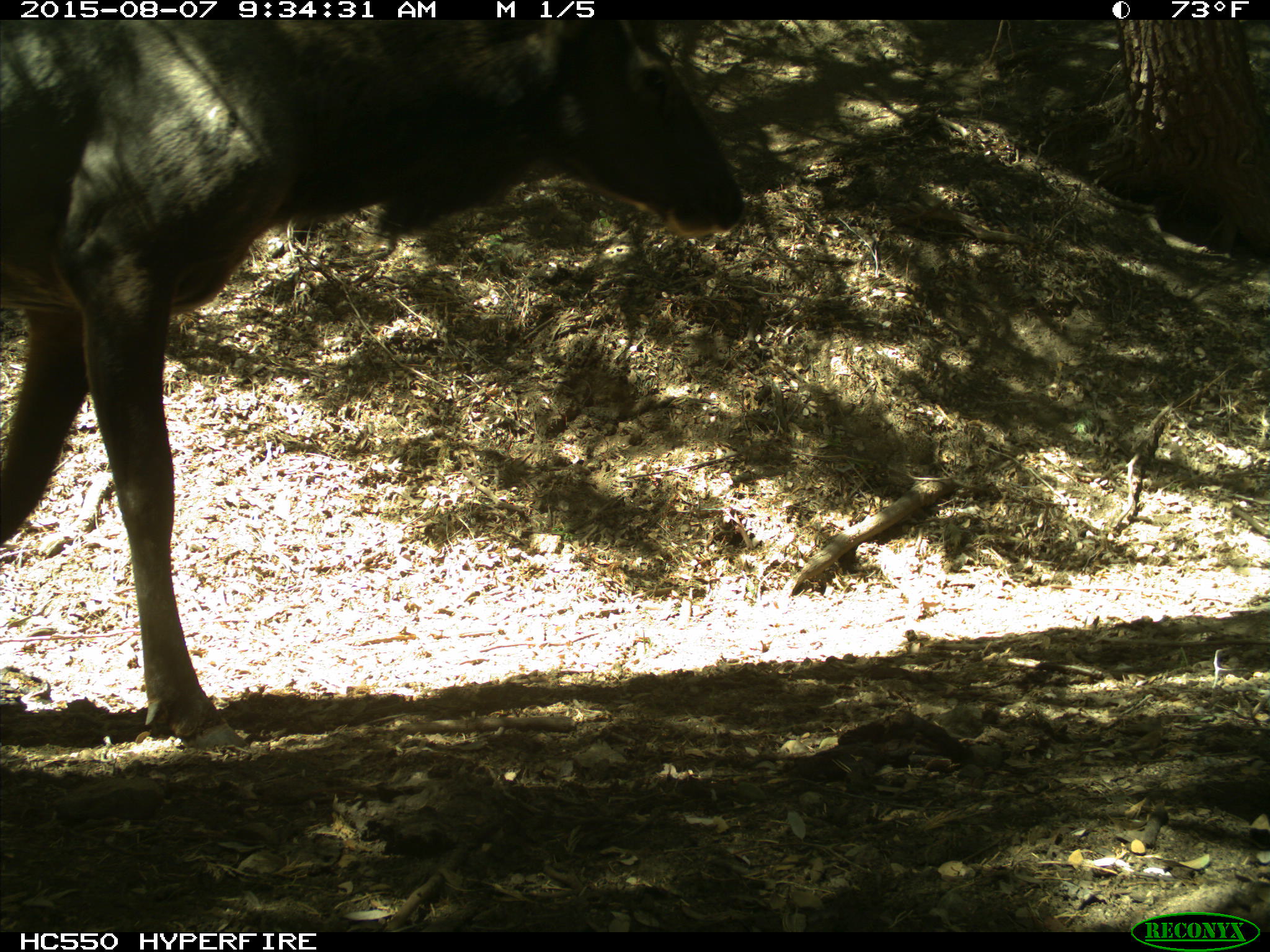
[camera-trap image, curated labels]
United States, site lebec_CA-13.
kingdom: Animalia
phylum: Chordata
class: Mammalia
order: Artiodactyla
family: Cervidae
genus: Cervus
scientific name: Cervus canadensis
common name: elk